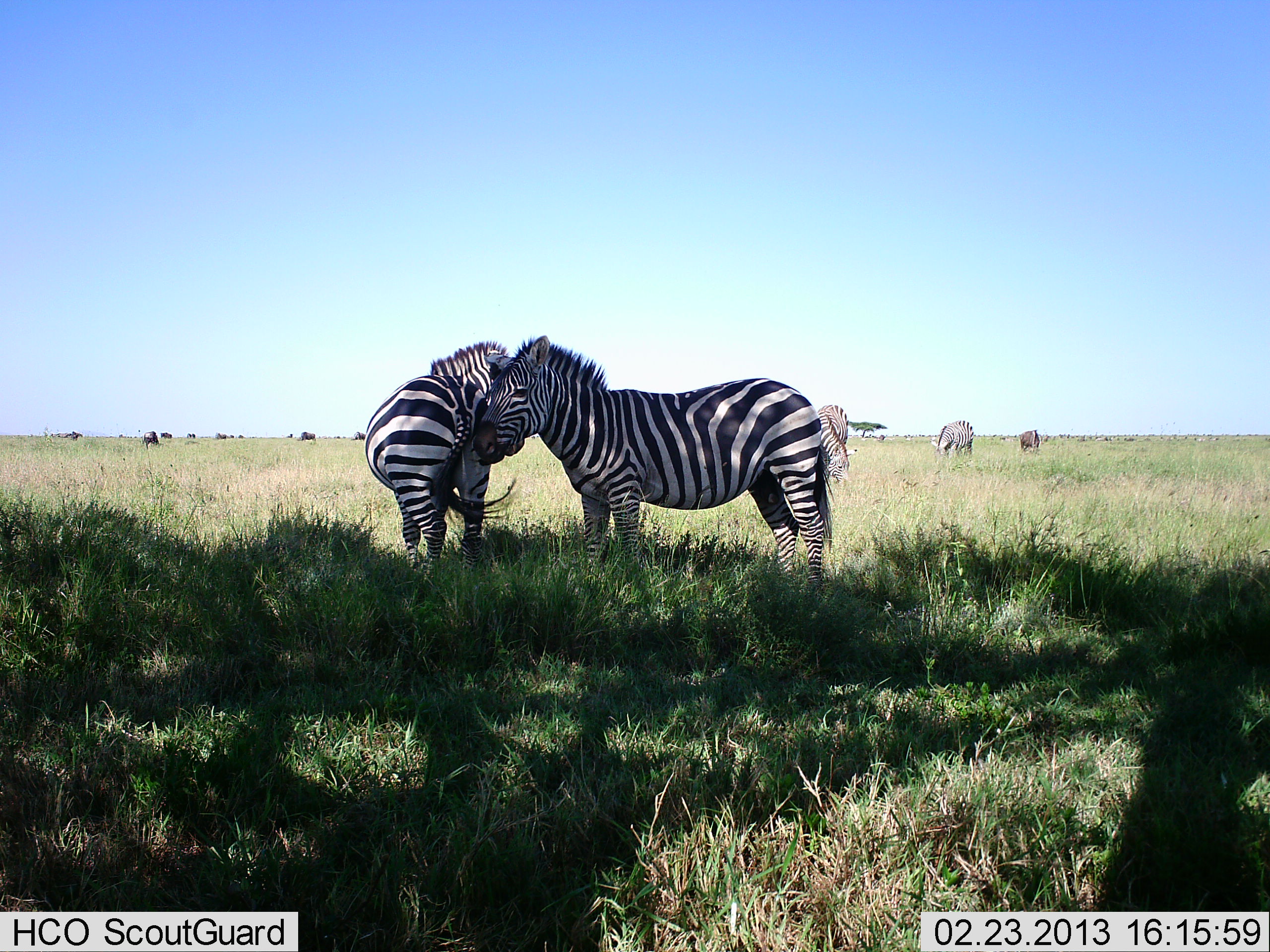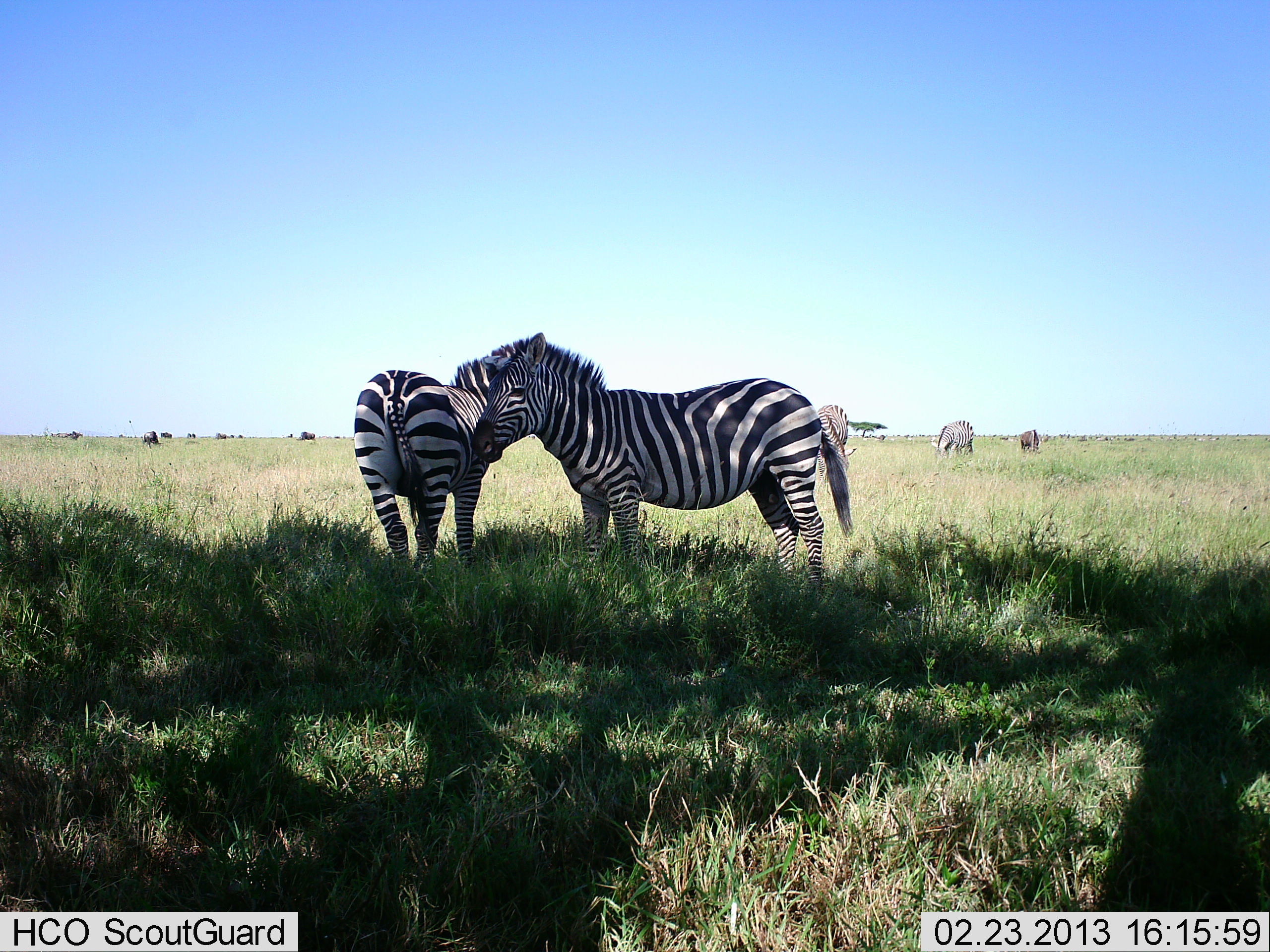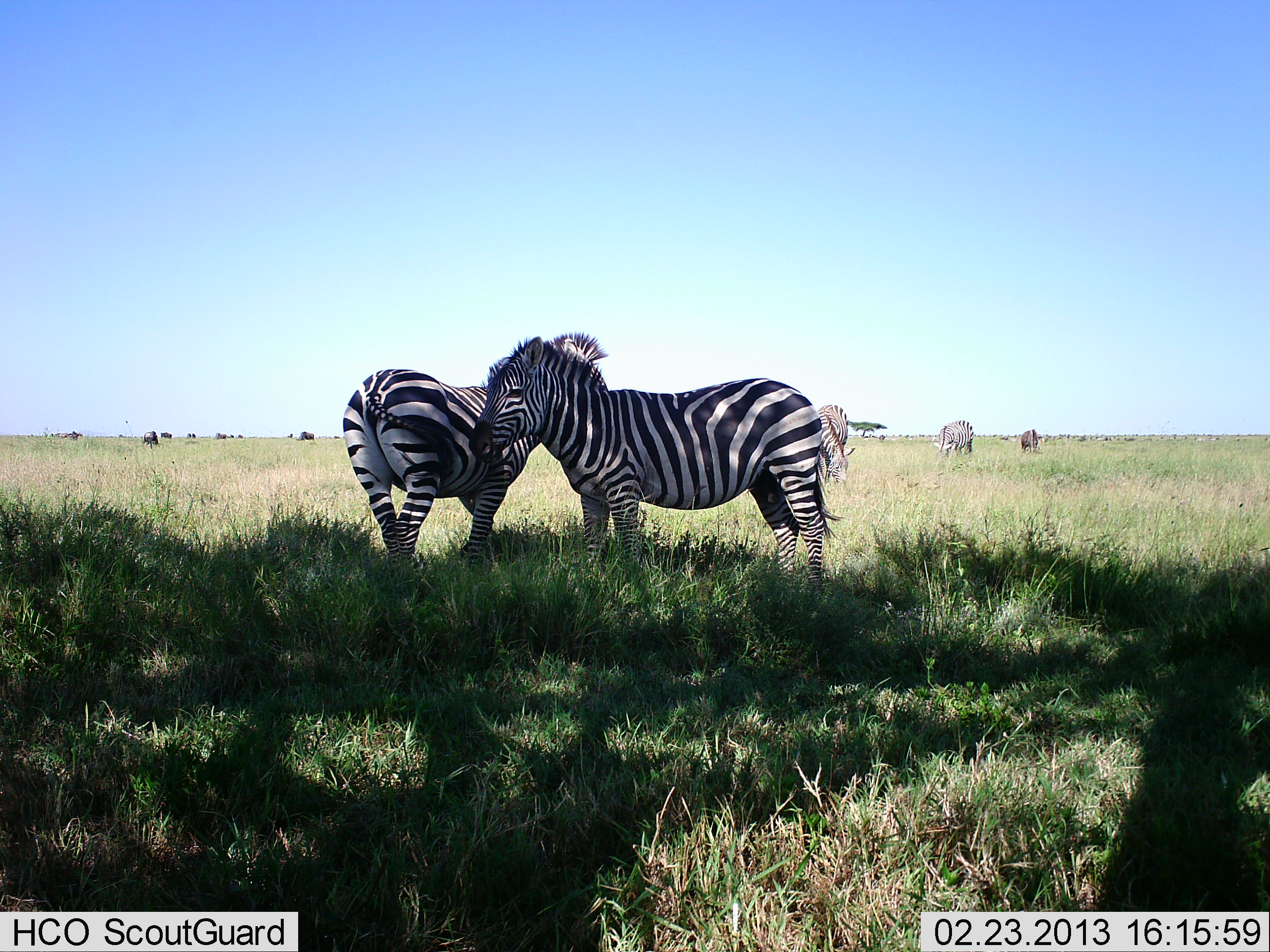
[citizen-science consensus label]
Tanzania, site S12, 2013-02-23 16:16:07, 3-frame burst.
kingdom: Animalia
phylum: Chordata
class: Mammalia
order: Perissodactyla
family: Equidae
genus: Equus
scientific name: Equus quagga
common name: plains zebra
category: zebra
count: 5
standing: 72%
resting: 8%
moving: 8%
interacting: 40%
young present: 0%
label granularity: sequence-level